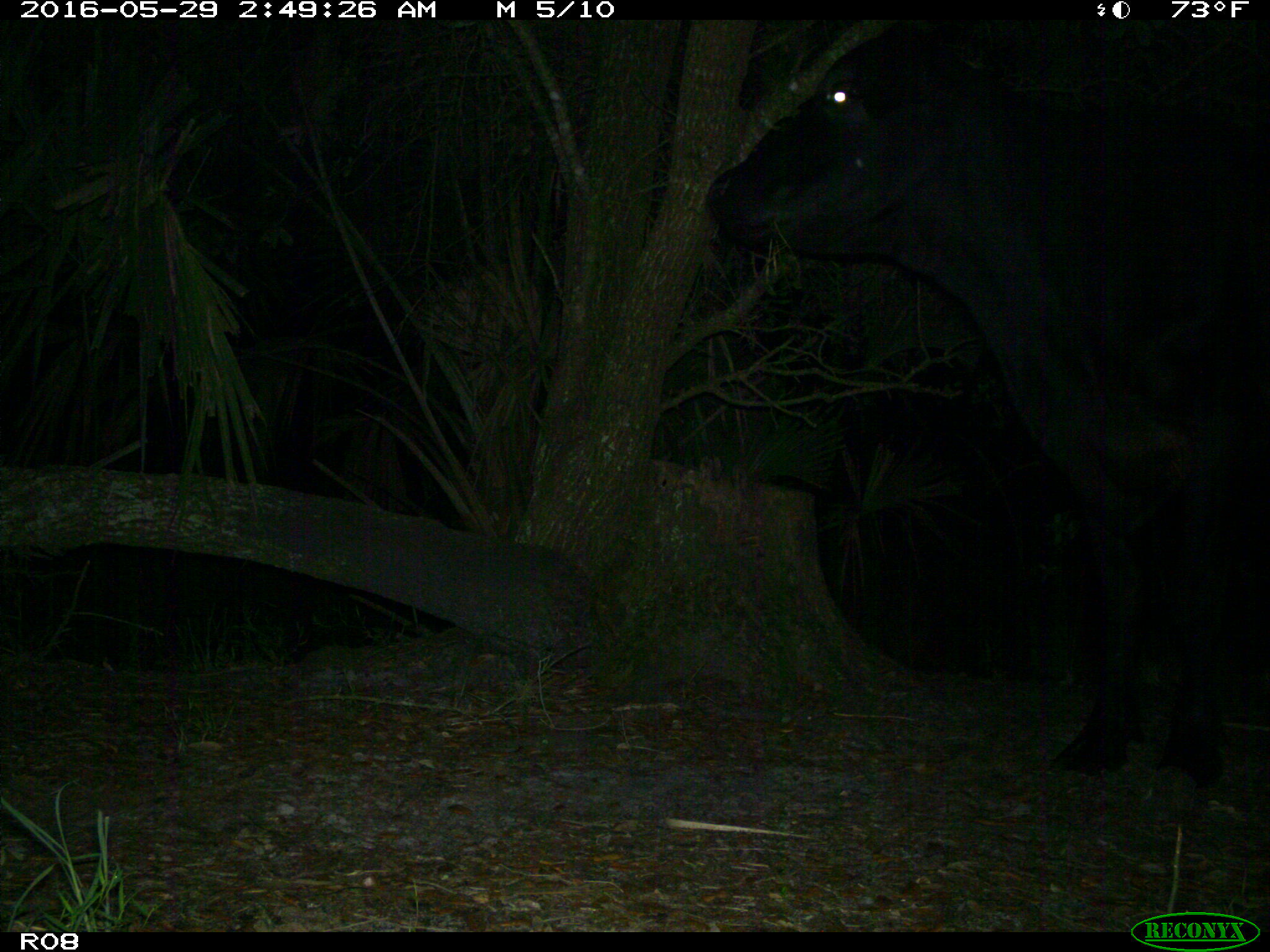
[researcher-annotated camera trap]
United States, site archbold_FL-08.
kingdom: Animalia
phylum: Chordata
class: Mammalia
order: Artiodactyla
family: Bovidae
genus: Bos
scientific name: Bos taurus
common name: domestic cow